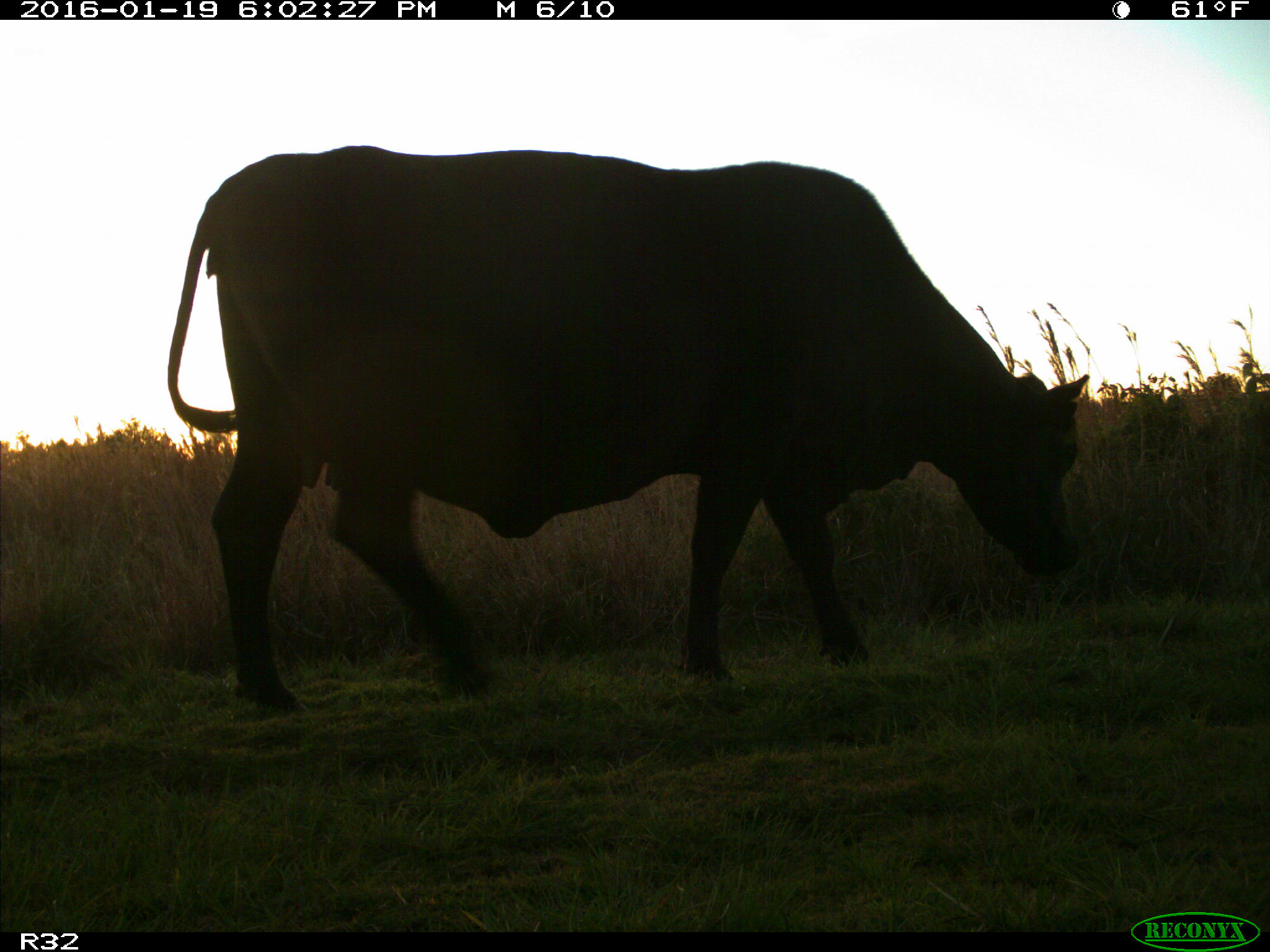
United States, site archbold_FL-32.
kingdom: Animalia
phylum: Chordata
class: Mammalia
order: Artiodactyla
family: Bovidae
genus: Bos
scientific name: Bos taurus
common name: domestic cow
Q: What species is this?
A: Bos taurus (domestic cow).